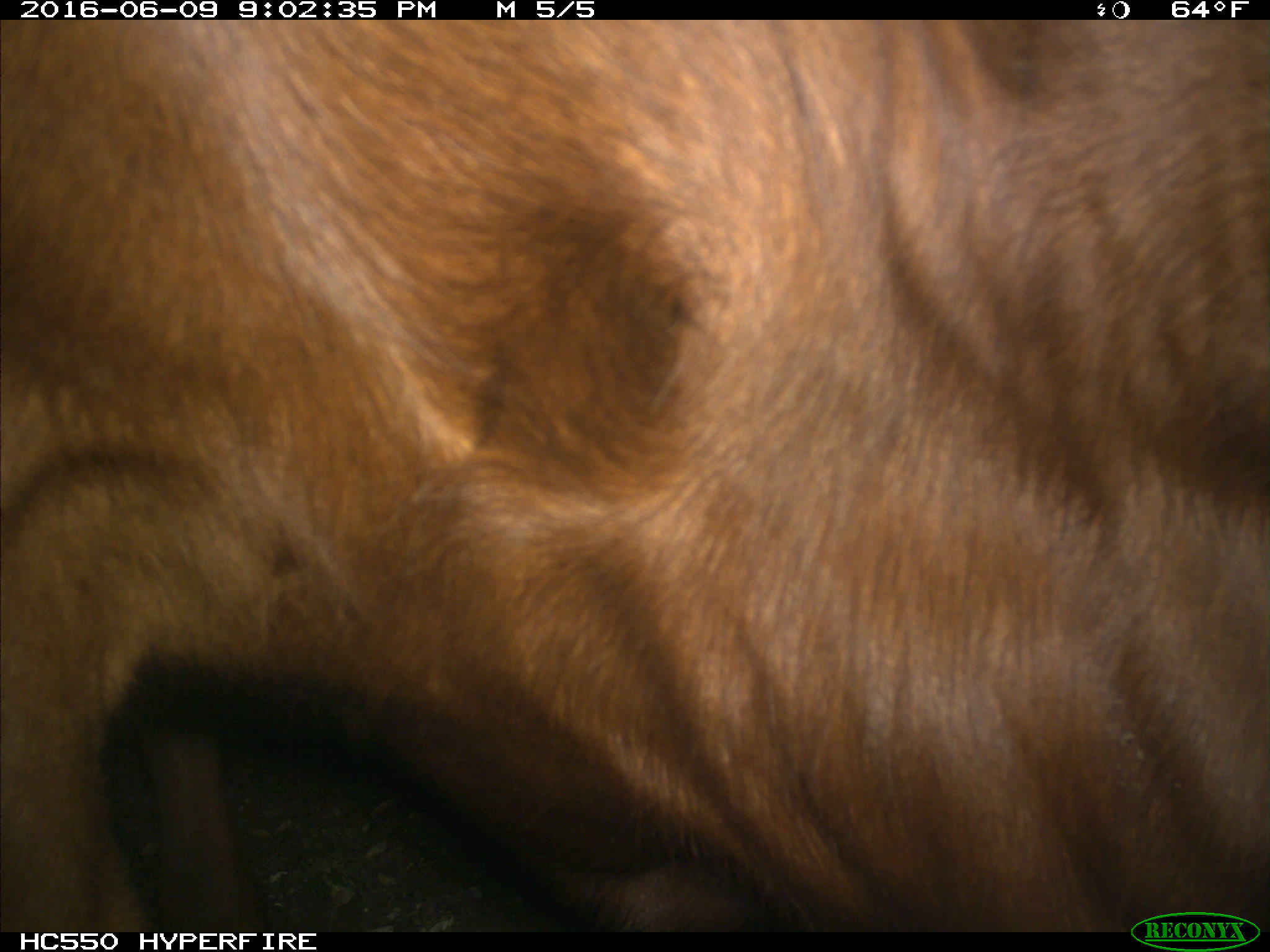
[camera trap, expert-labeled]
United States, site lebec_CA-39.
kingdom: Animalia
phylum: Chordata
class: Mammalia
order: Artiodactyla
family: Bovidae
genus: Bos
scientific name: Bos taurus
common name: domestic cow